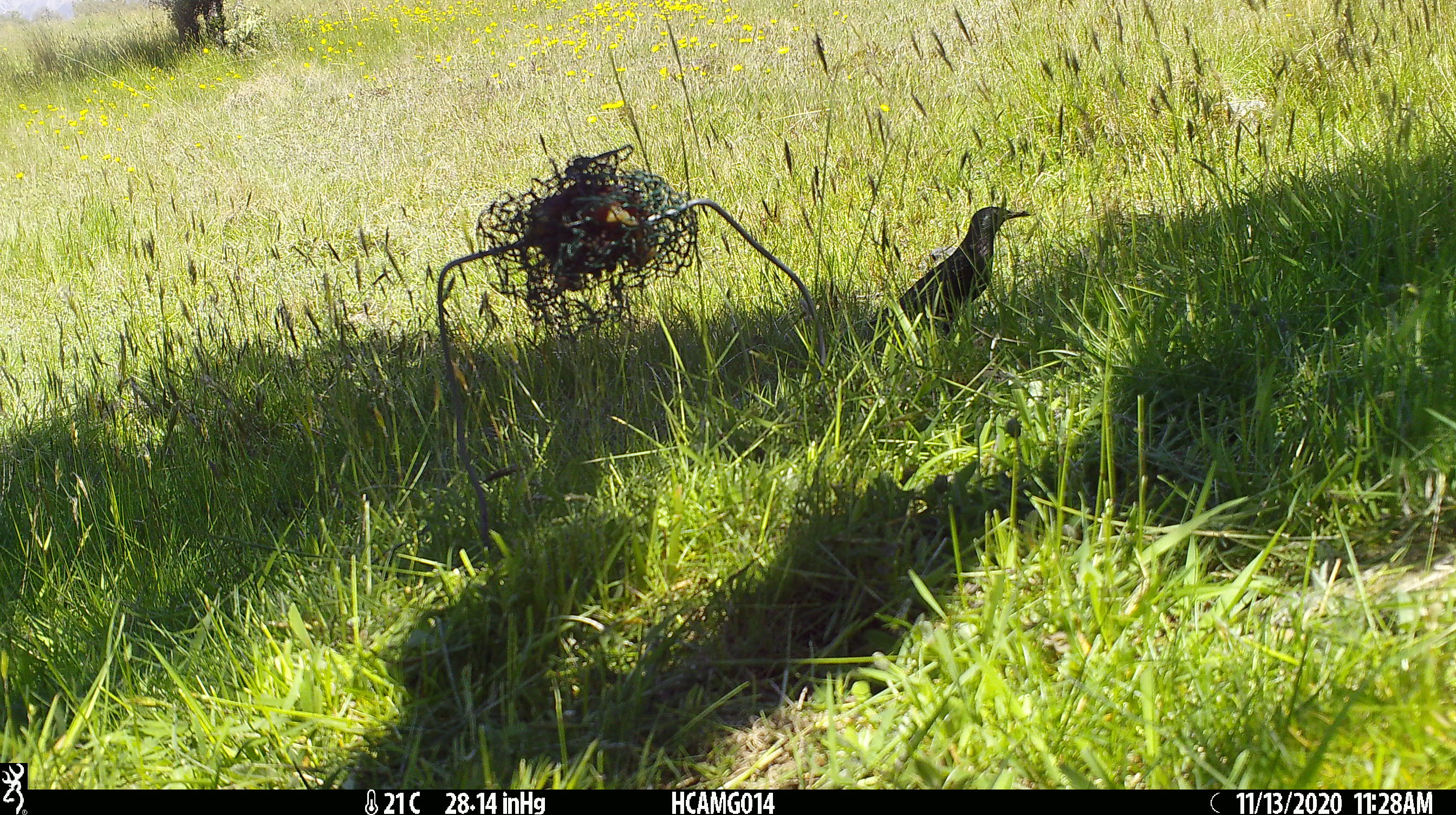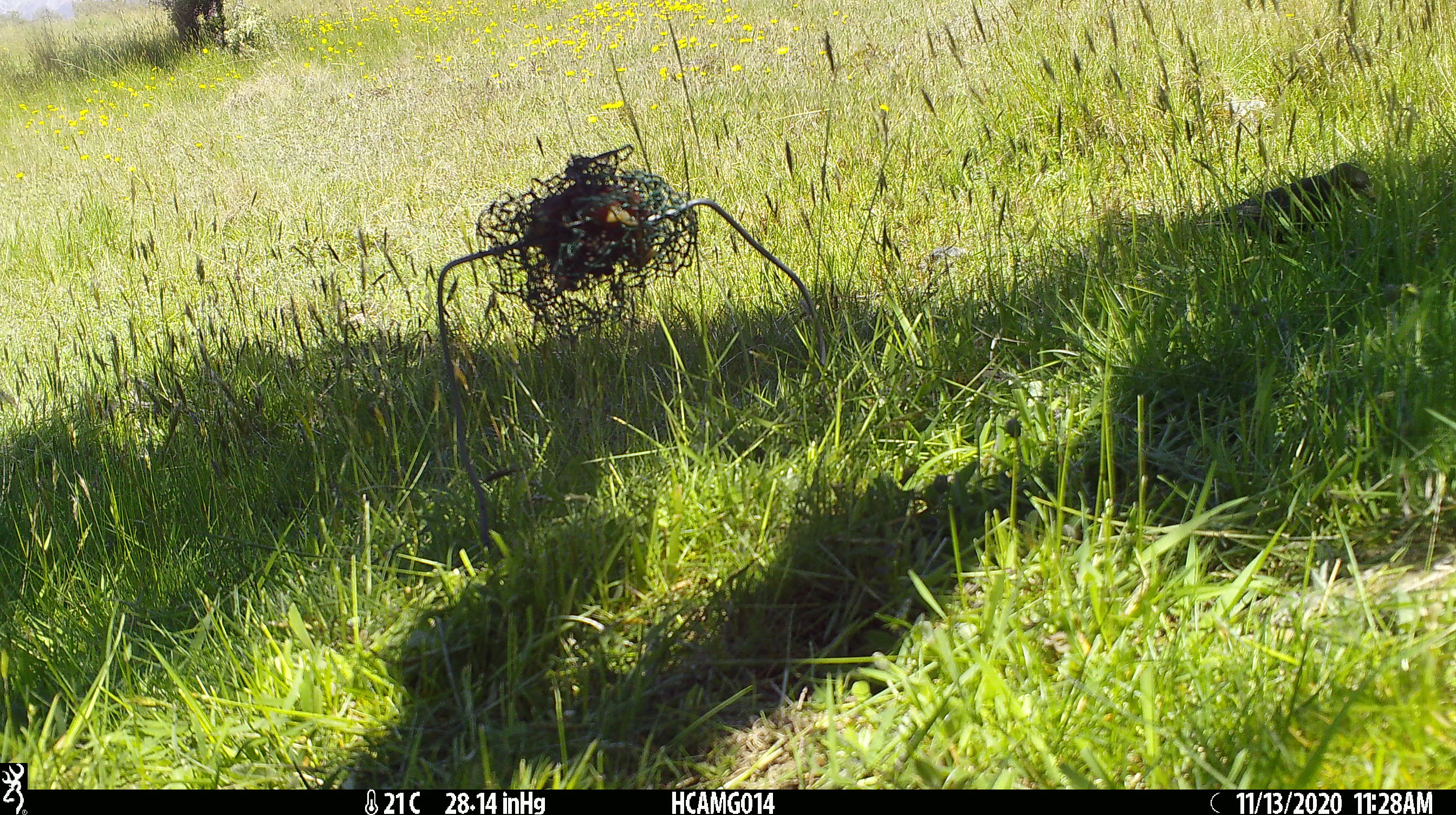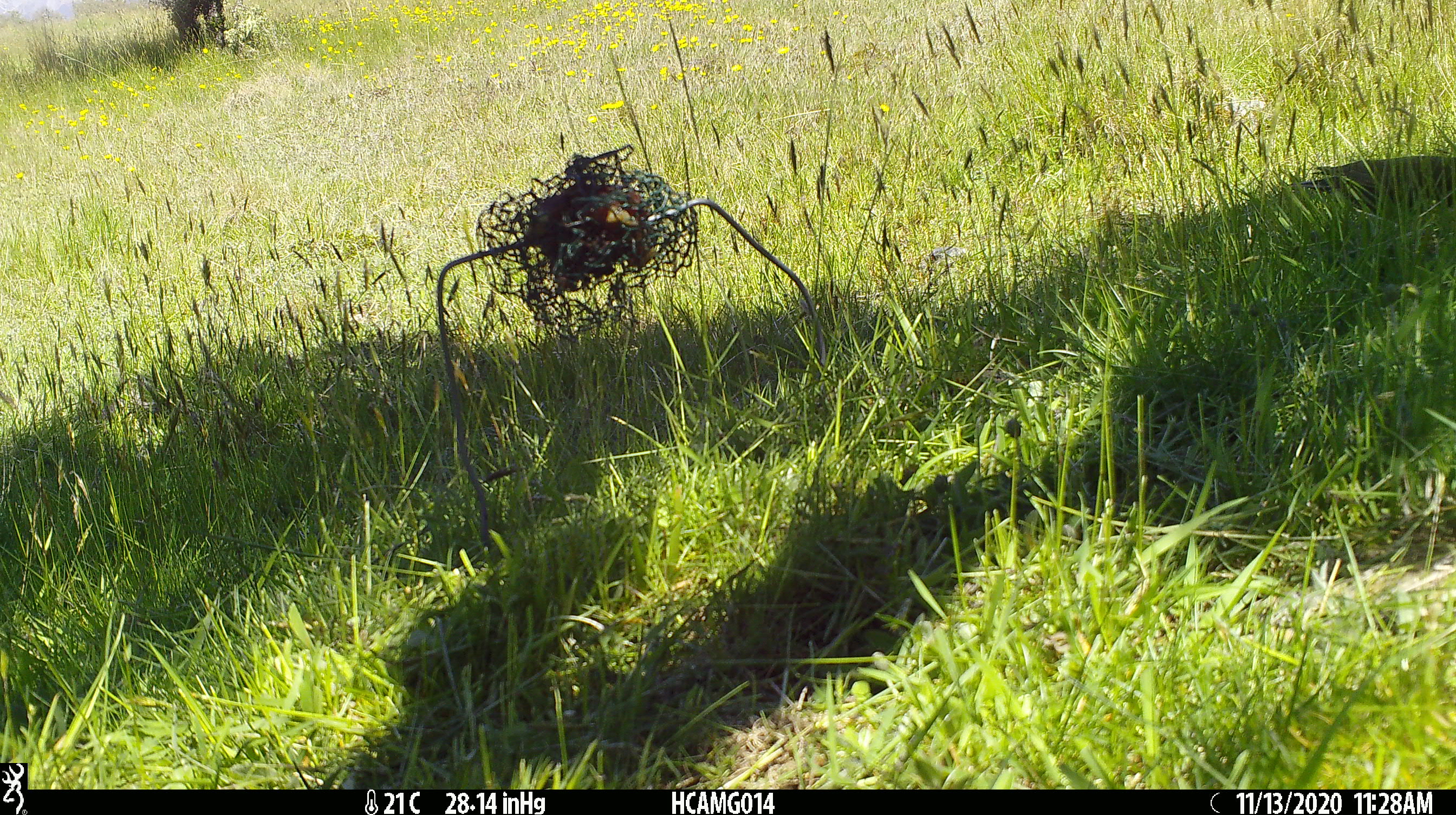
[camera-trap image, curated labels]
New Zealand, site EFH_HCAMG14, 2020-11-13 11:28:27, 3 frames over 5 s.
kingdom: Animalia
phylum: Chordata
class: Aves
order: Passeriformes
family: Sturnidae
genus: Sturnus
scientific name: Sturnus vulgaris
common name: european starling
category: starling